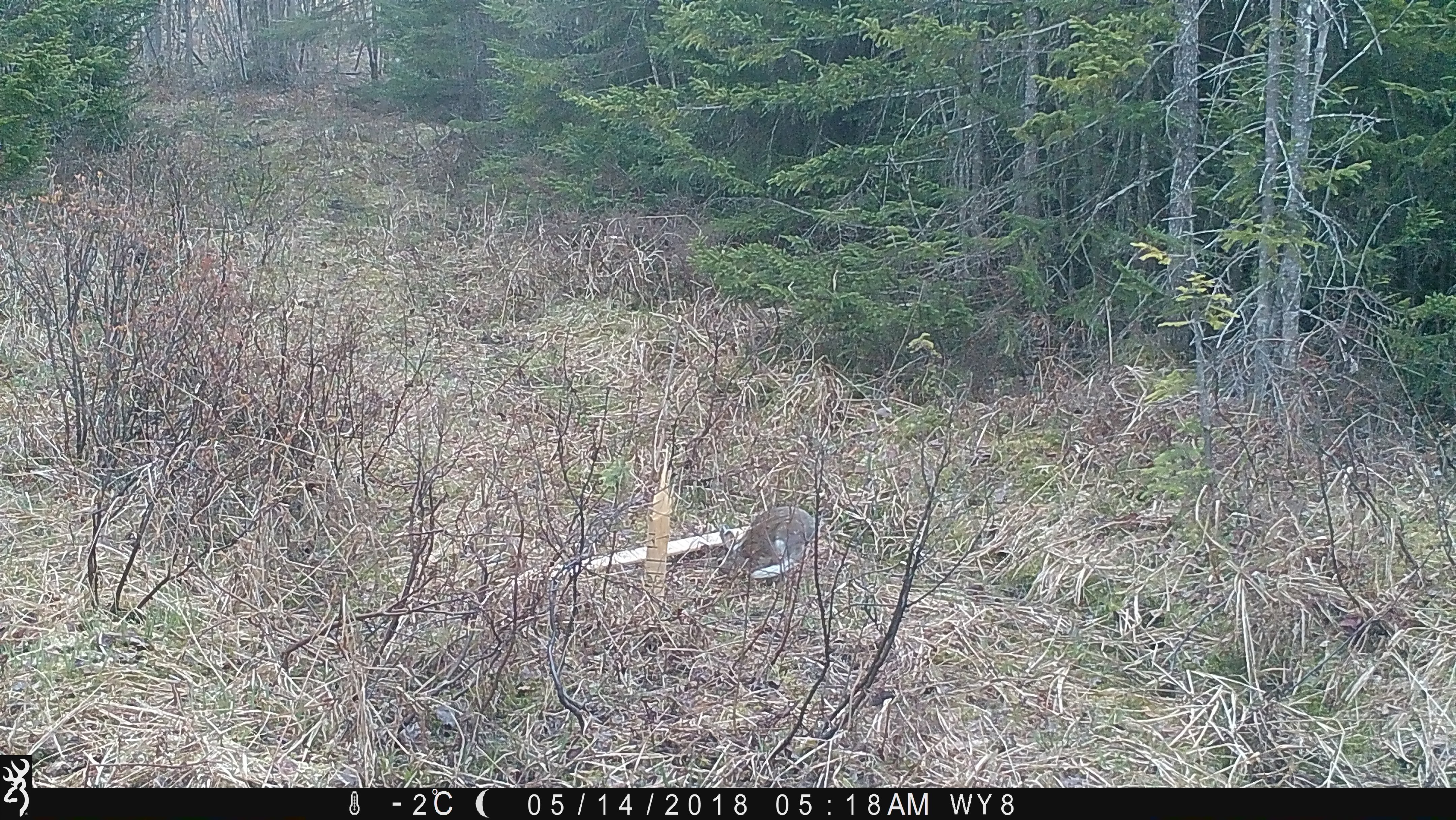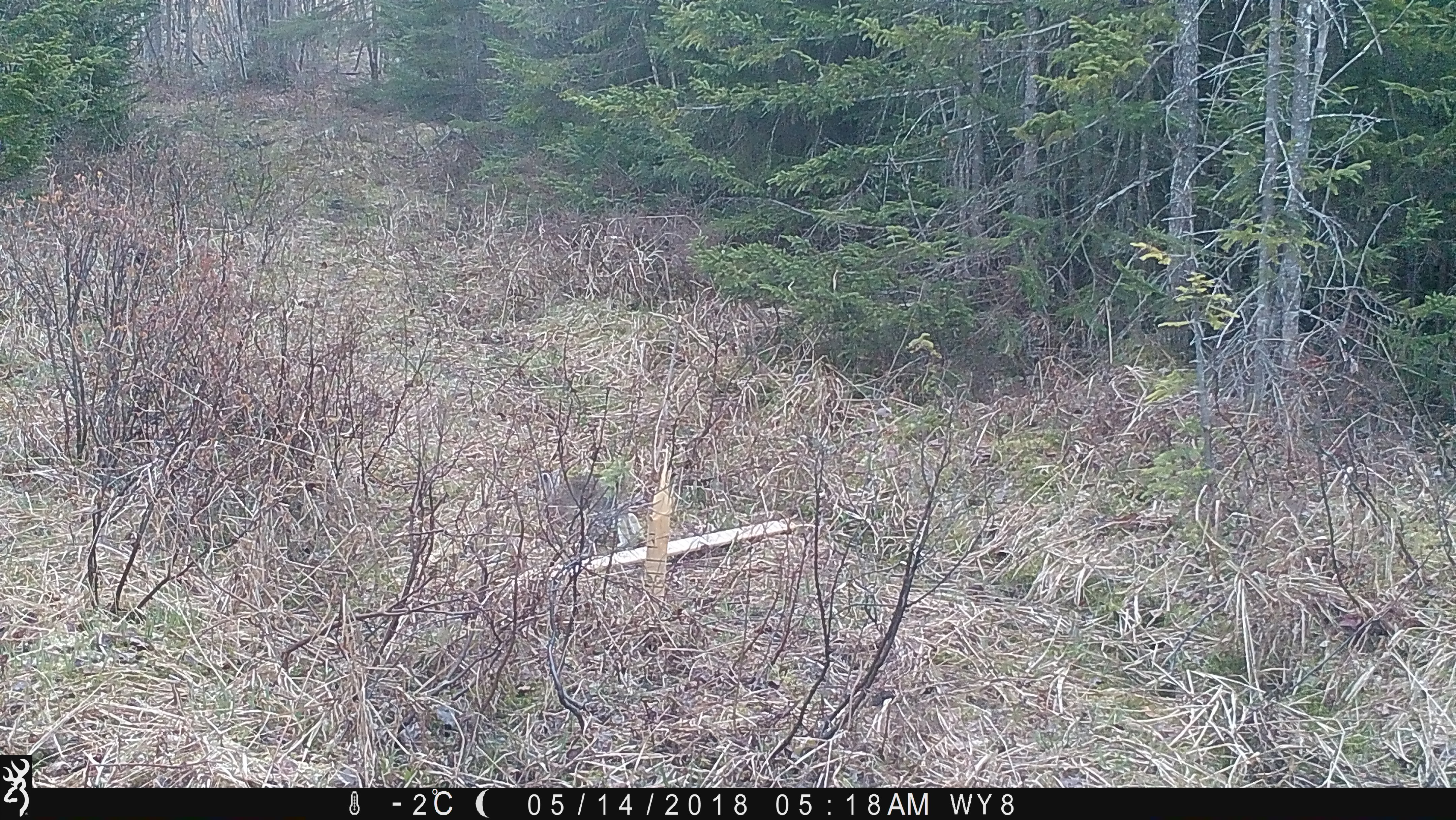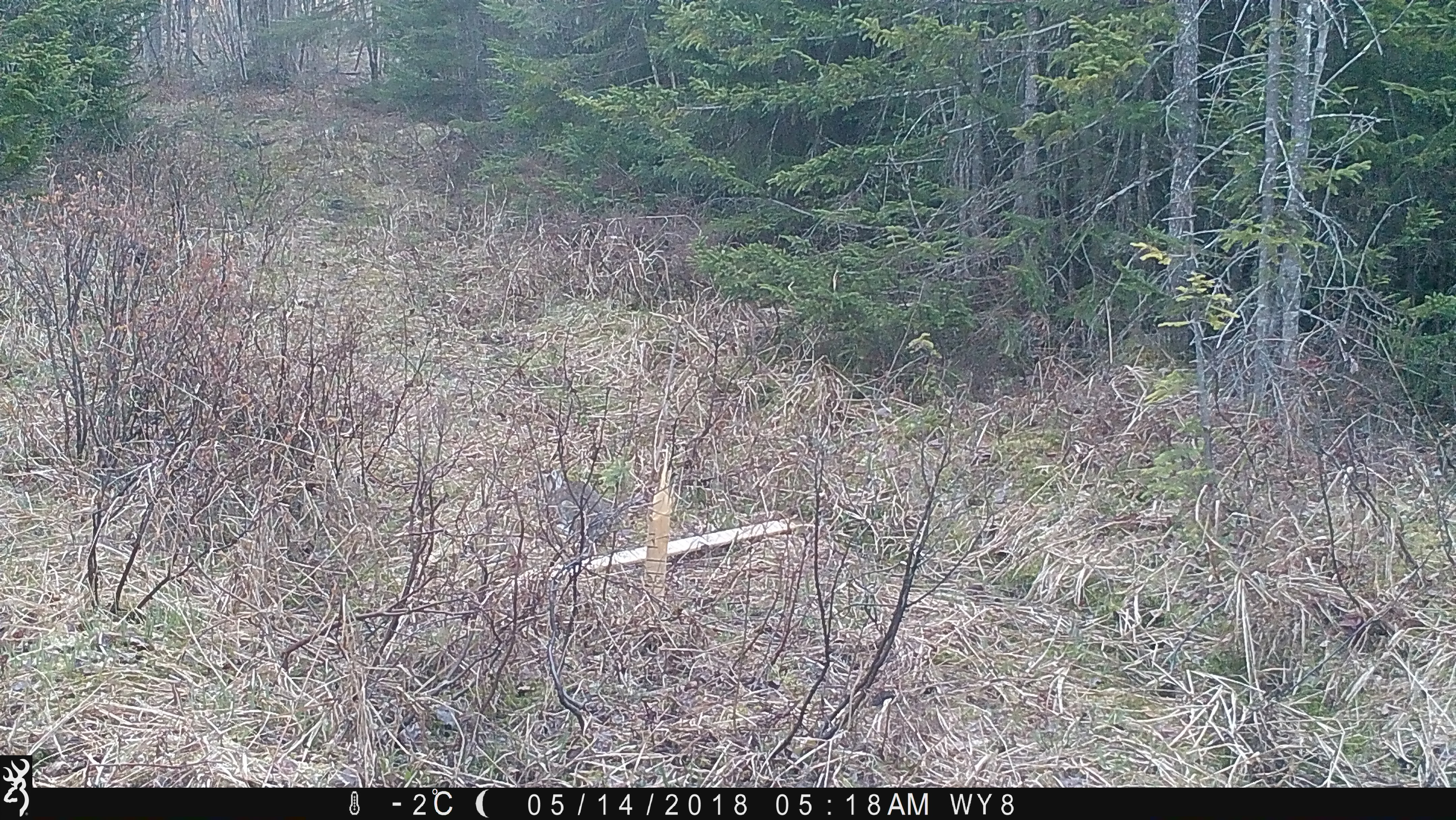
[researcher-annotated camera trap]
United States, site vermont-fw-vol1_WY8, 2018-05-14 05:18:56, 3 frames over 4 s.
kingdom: Animalia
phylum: Chordata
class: Mammalia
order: Lagomorpha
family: Leporidae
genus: Lepus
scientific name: Lepus americanus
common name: snowshoe hare